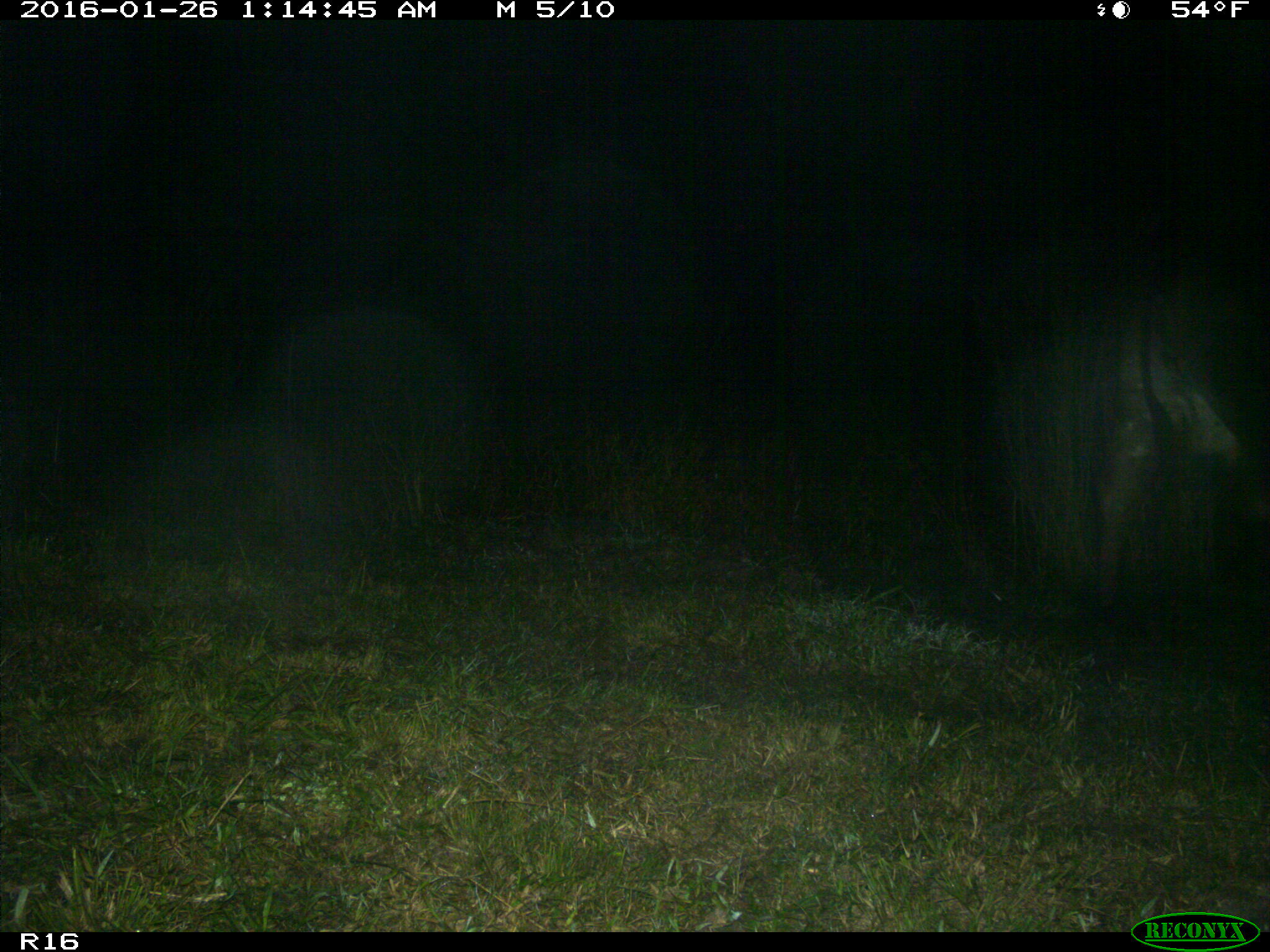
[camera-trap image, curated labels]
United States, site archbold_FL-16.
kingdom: Animalia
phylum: Chordata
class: Mammalia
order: Artiodactyla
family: Bovidae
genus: Bos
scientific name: Bos taurus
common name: domestic cow